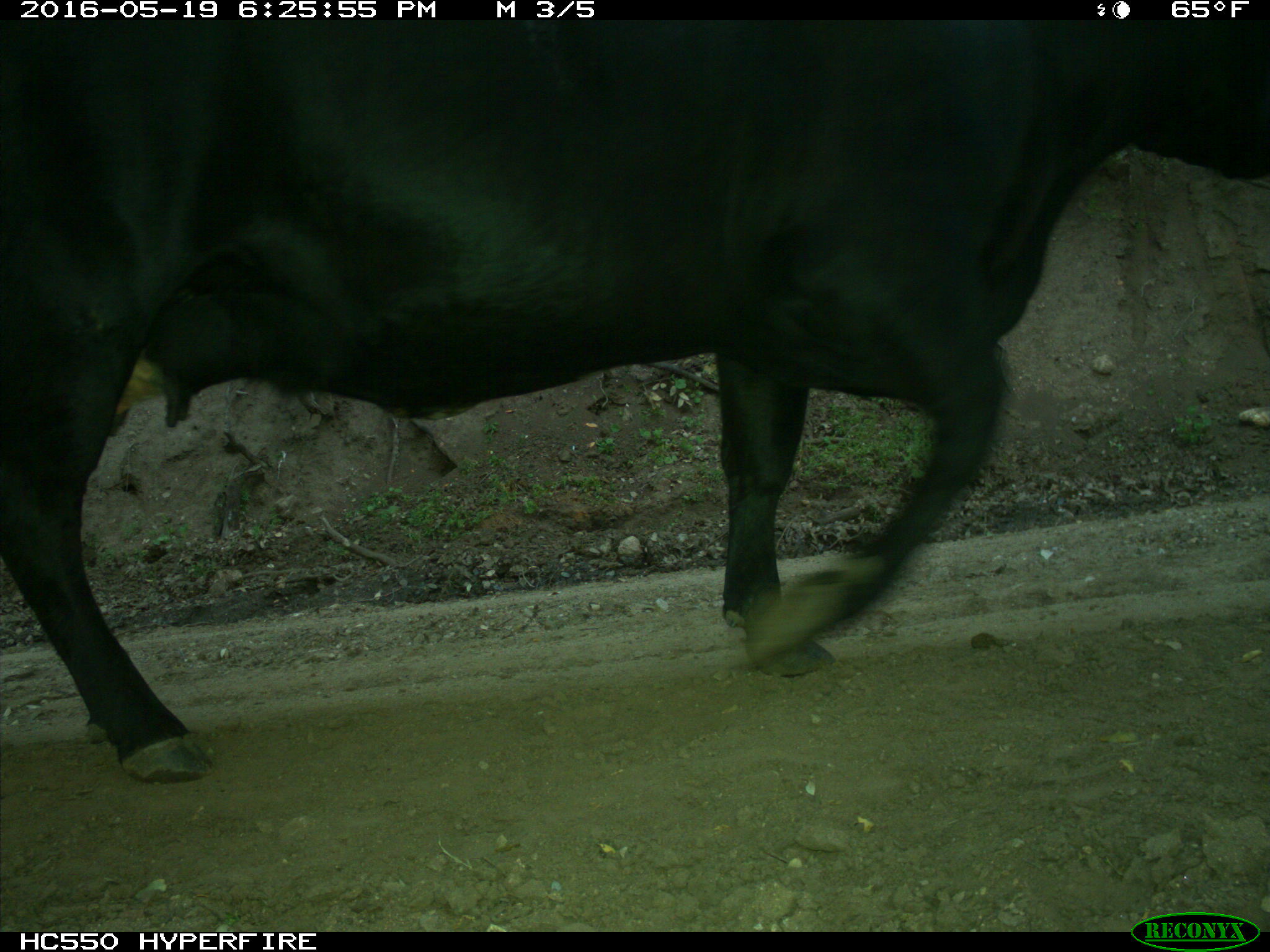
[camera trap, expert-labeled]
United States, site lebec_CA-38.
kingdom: Animalia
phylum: Chordata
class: Mammalia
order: Artiodactyla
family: Bovidae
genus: Bos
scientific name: Bos taurus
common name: domestic cow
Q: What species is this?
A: Bos taurus (domestic cow).